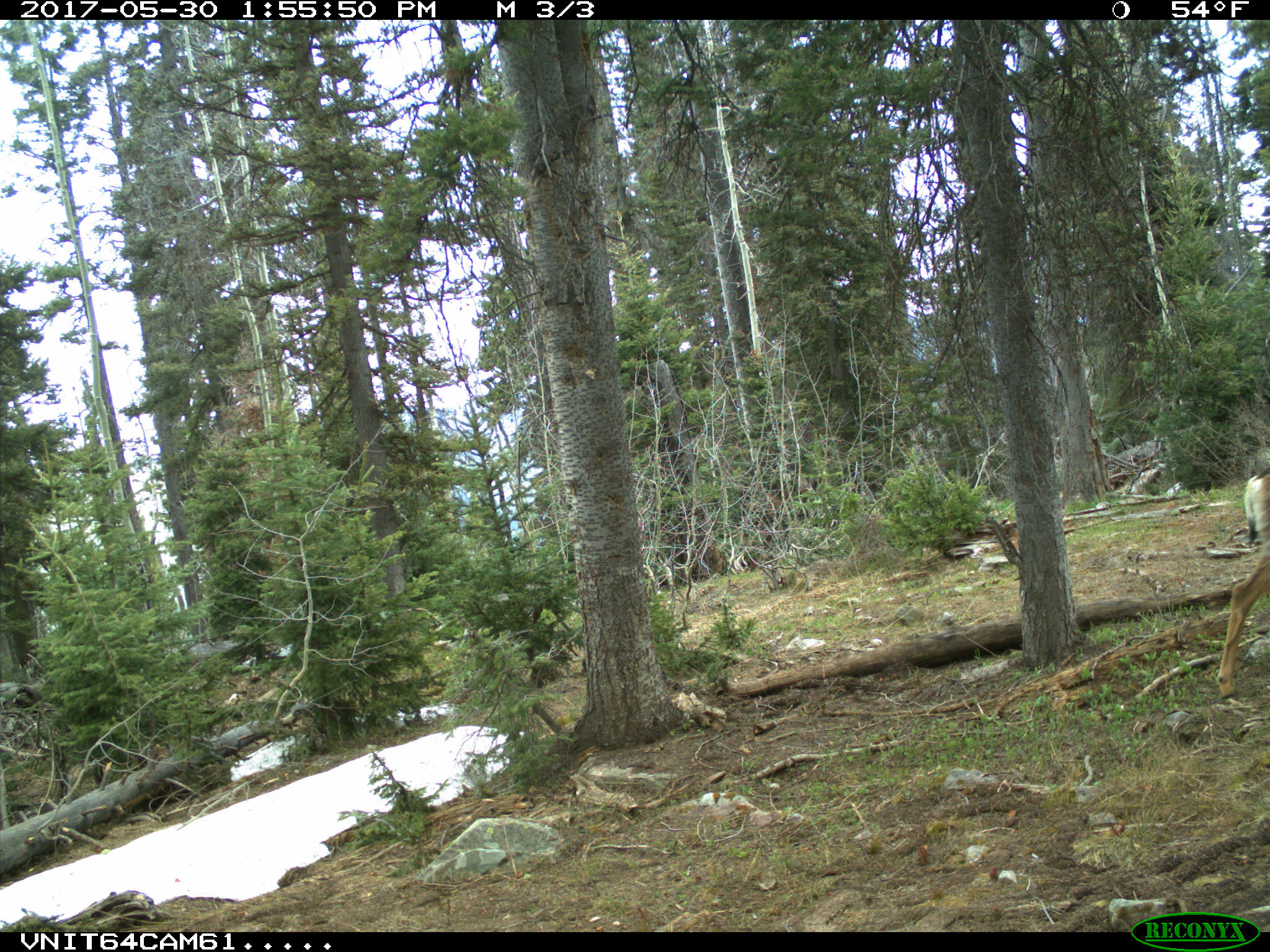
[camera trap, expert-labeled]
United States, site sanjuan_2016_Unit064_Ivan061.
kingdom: Animalia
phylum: Chordata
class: Mammalia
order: Artiodactyla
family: Cervidae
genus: Odocoileus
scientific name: Odocoileus hemionus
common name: mule deer